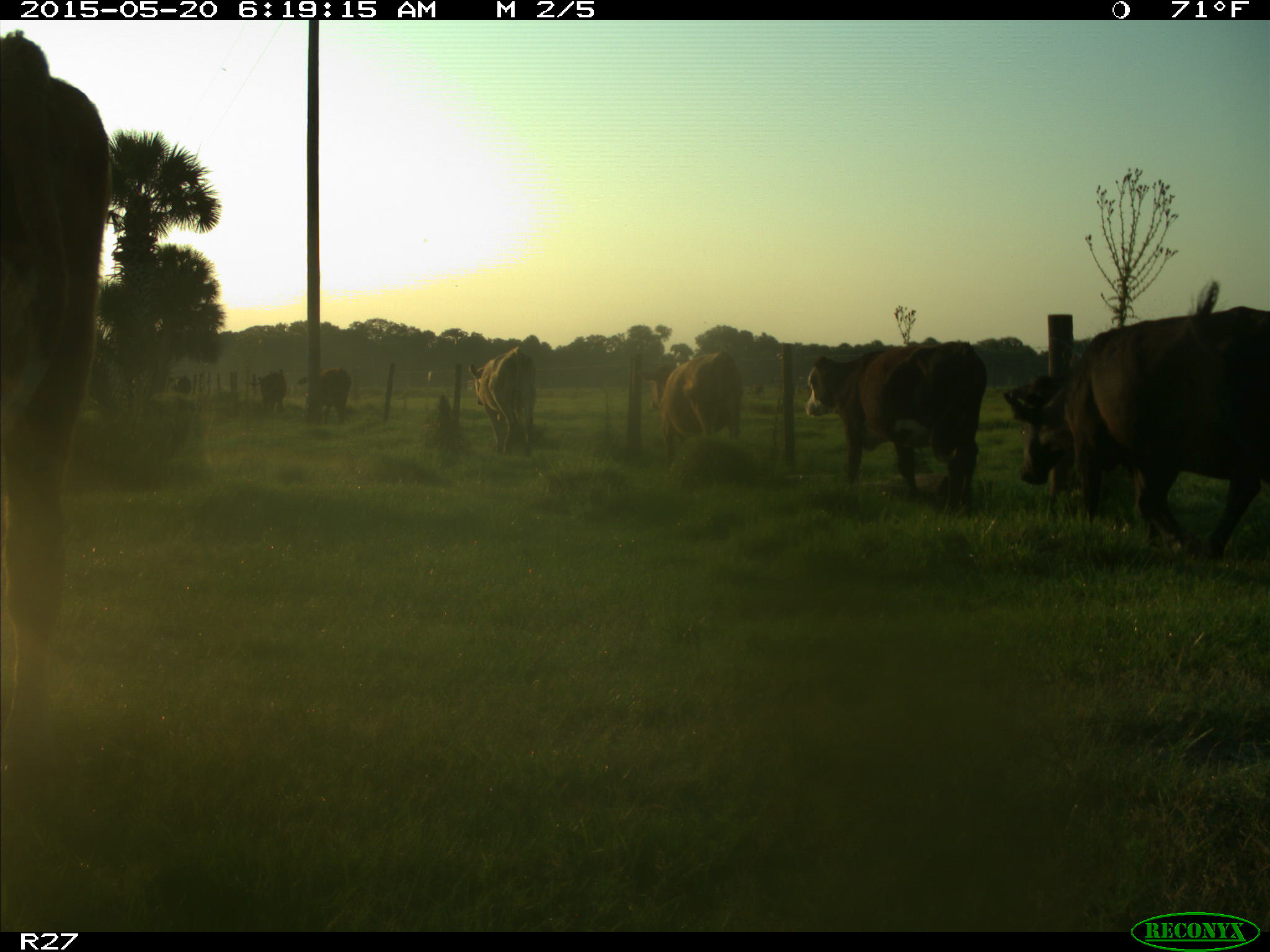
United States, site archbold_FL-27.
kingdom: Animalia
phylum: Chordata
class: Mammalia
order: Artiodactyla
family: Bovidae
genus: Bos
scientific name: Bos taurus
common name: domestic cow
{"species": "Bos taurus (domestic cow)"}